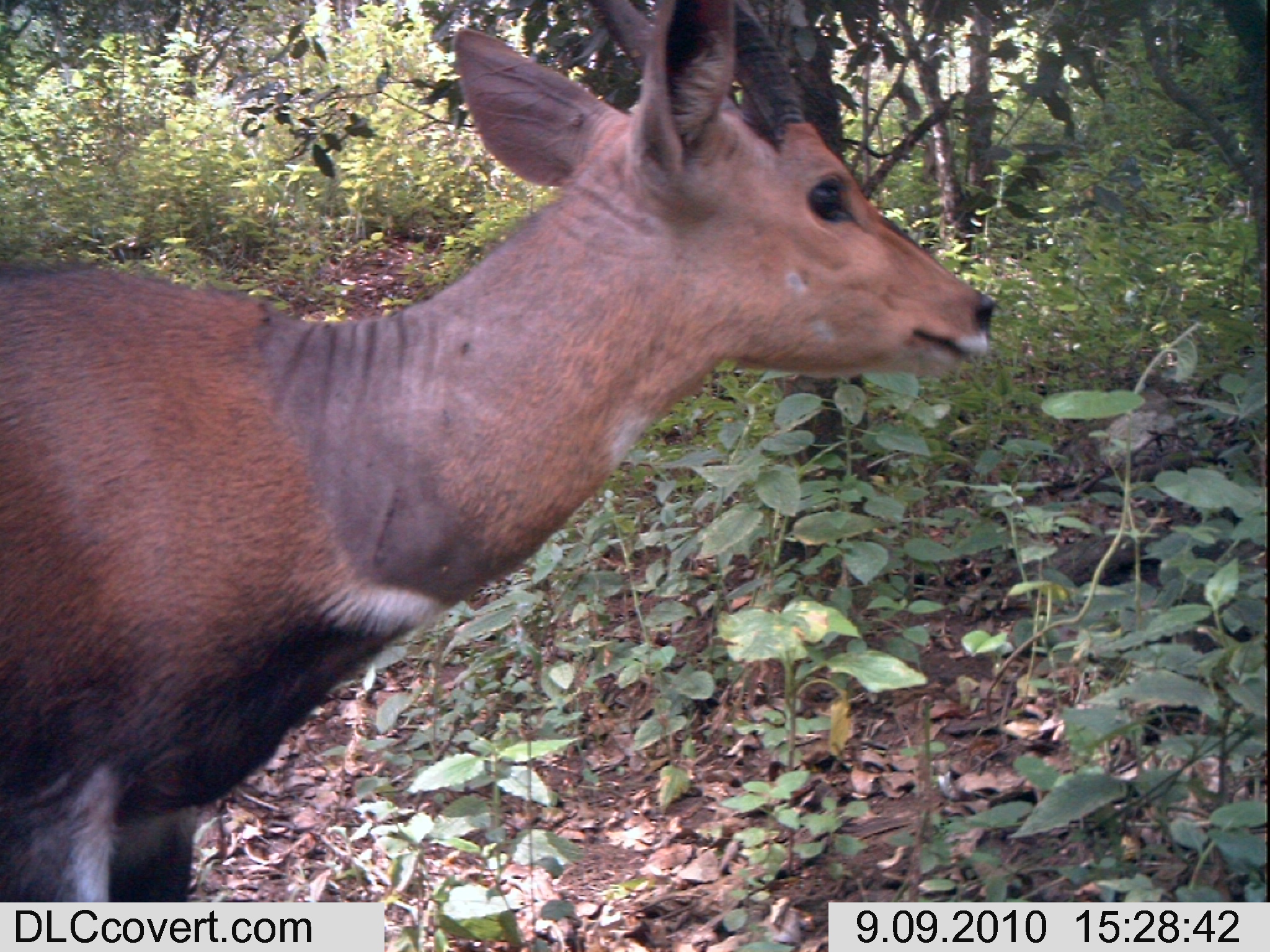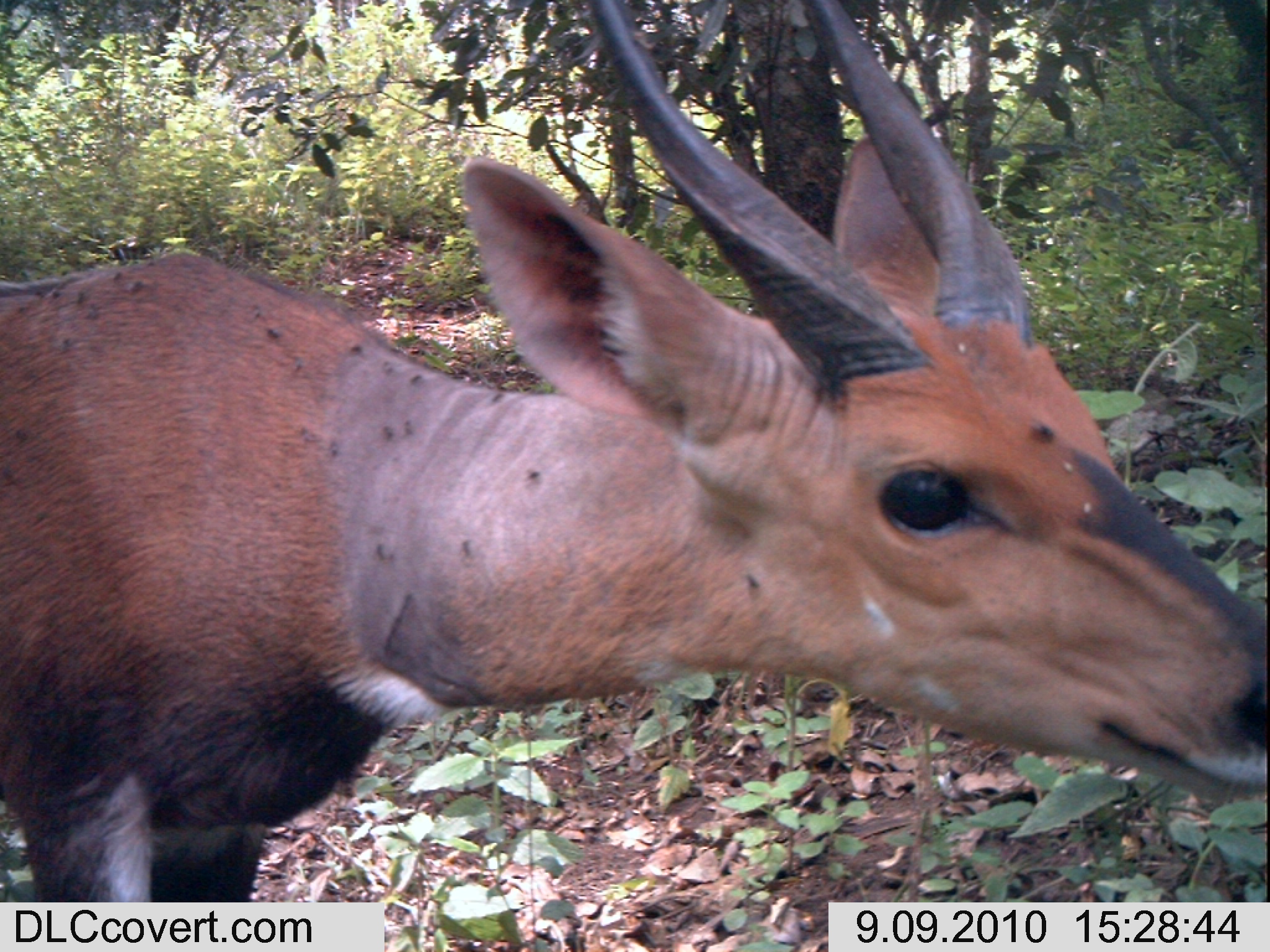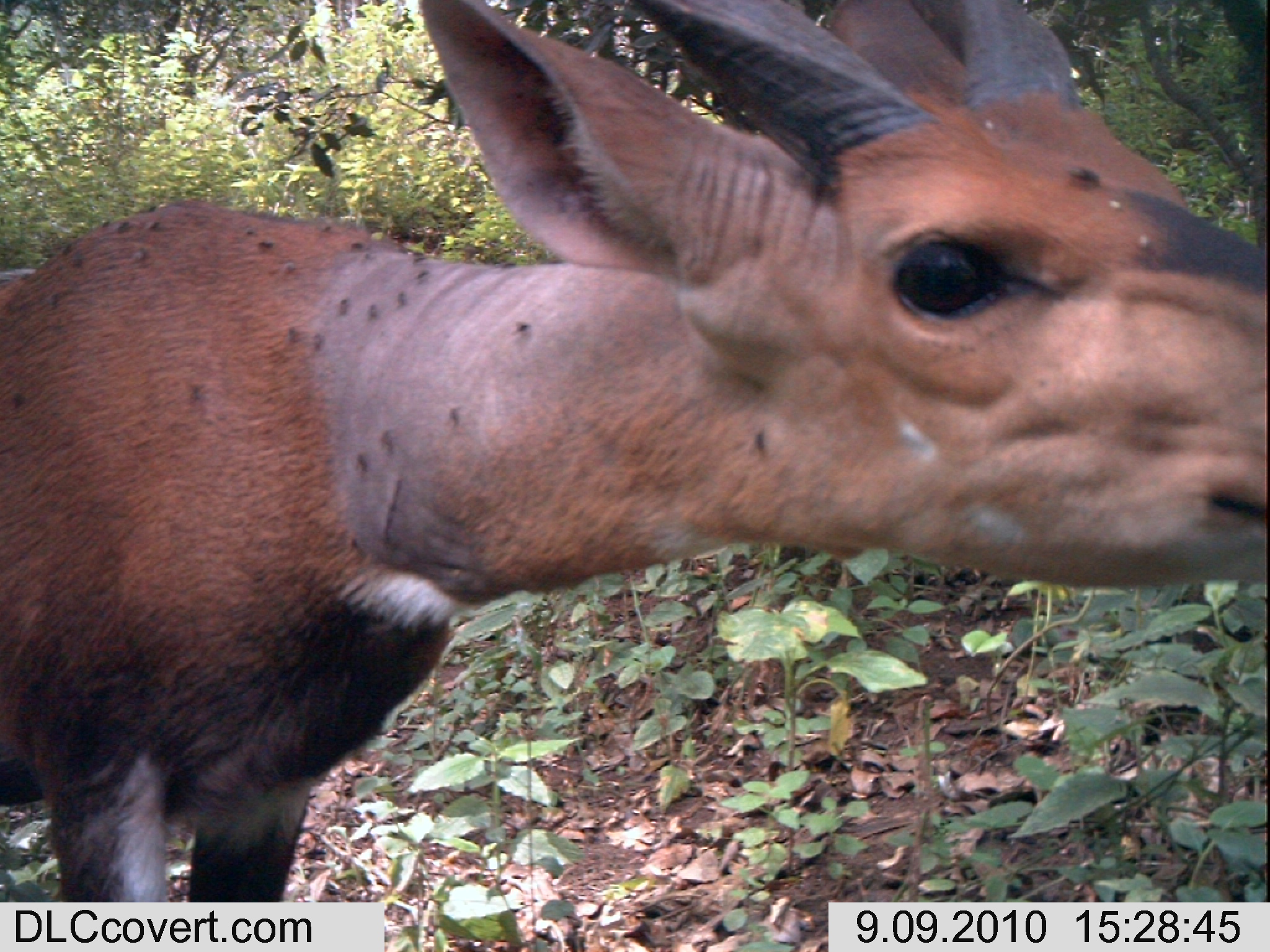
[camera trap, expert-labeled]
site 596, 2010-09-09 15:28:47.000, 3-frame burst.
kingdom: Animalia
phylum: Chordata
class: Mammalia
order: Artiodactyla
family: Bovidae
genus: Tragelaphus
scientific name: Tragelaphus scriptus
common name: bushbuck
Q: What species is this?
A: Tragelaphus scriptus (bushbuck).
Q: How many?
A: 1.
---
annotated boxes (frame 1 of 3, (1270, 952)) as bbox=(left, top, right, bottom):
tragelaphus scriptus: bbox=(0, 0, 1001, 902)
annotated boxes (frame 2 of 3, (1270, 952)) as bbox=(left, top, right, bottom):
tragelaphus scriptus: bbox=(1, 0, 1263, 901)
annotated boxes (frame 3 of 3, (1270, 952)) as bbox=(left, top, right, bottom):
tragelaphus scriptus: bbox=(0, 0, 1264, 901)